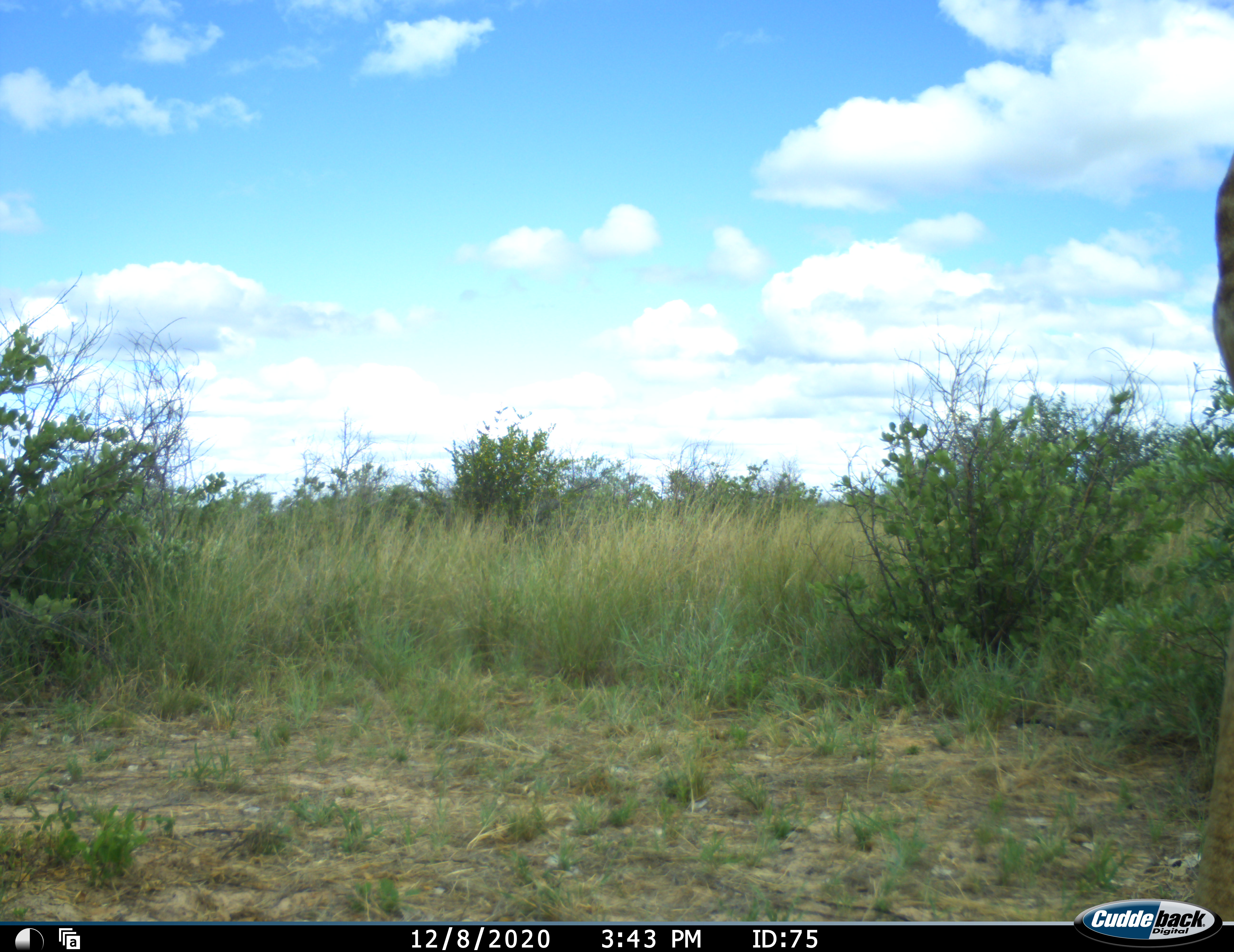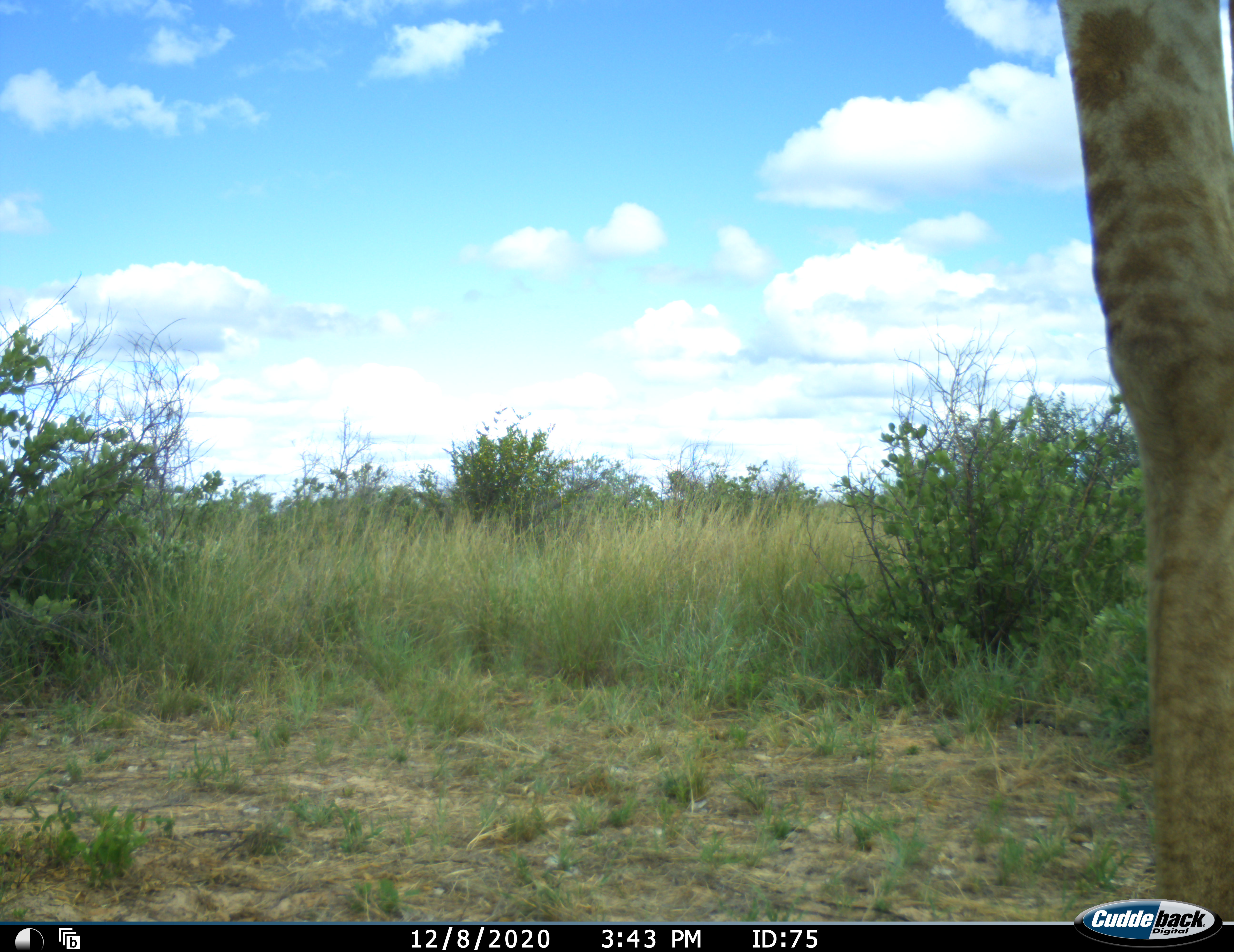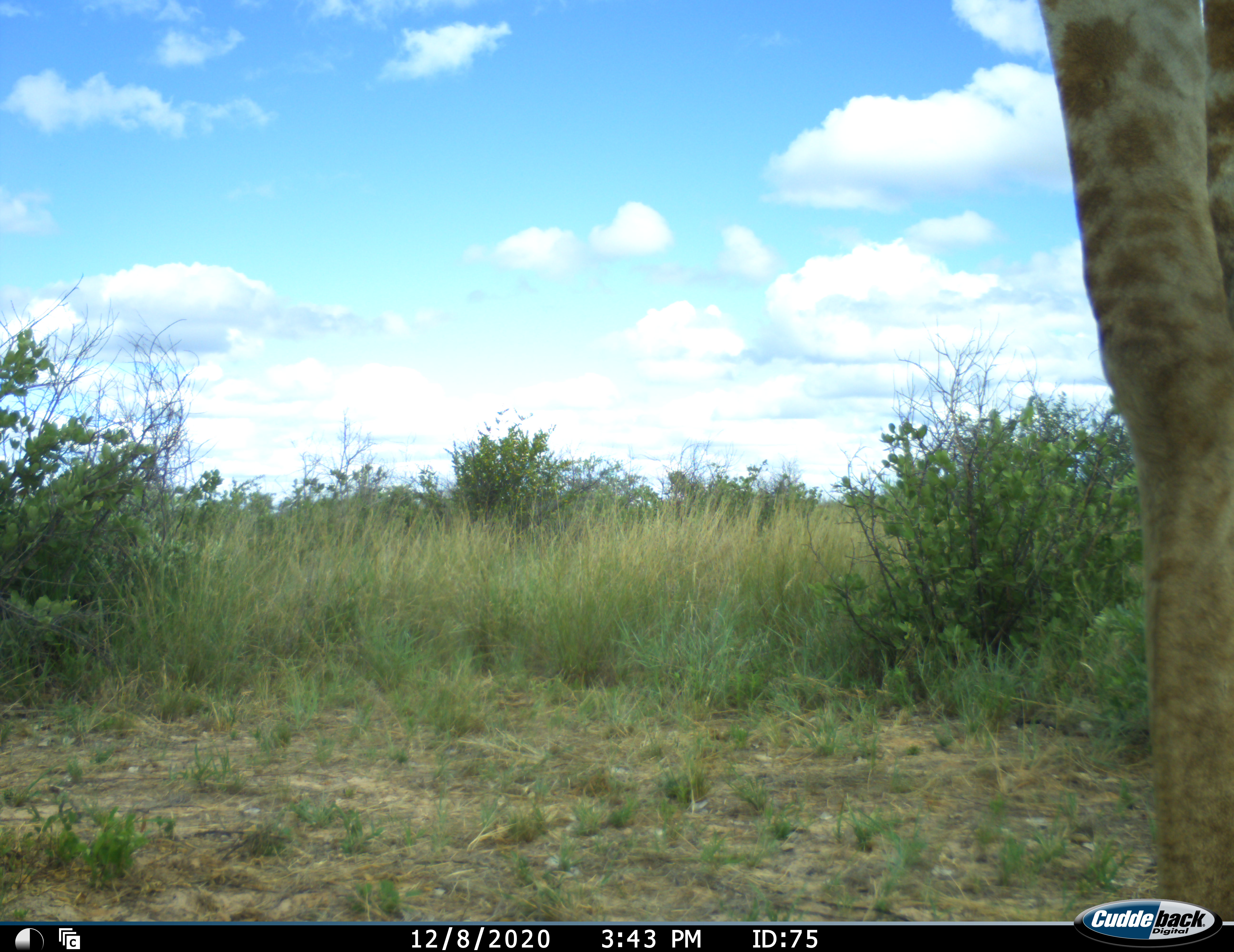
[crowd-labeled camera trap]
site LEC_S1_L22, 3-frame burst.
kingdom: Animalia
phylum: Chordata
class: Mammalia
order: Artiodactyla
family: Giraffidae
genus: Giraffa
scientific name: Giraffa camelopardalis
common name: giraffe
Giraffe (Giraffa camelopardalis), count 1. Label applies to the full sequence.